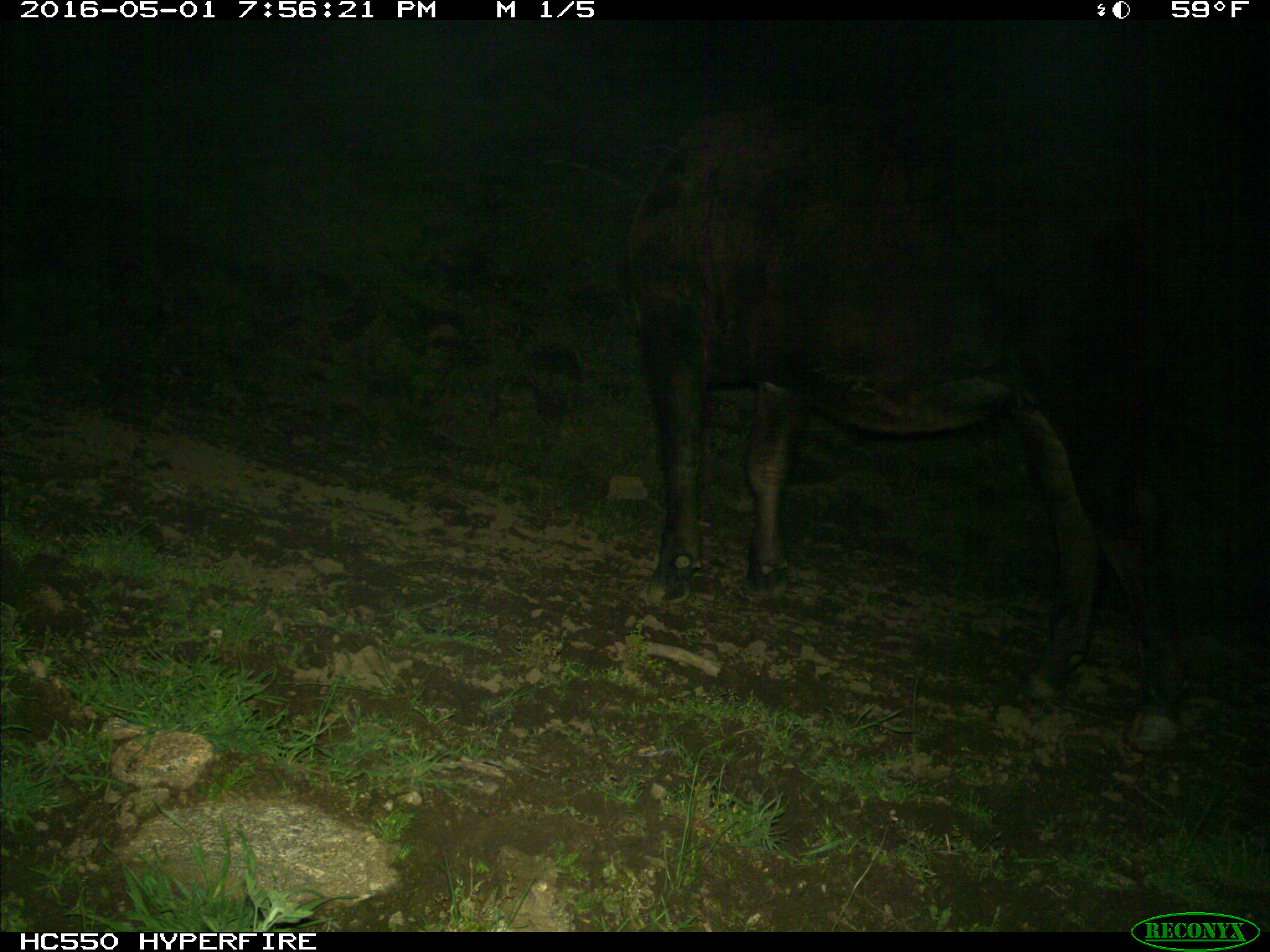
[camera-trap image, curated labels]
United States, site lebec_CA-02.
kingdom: Animalia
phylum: Chordata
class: Mammalia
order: Artiodactyla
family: Bovidae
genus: Bos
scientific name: Bos taurus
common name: domestic cow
Bos taurus (domestic cow).